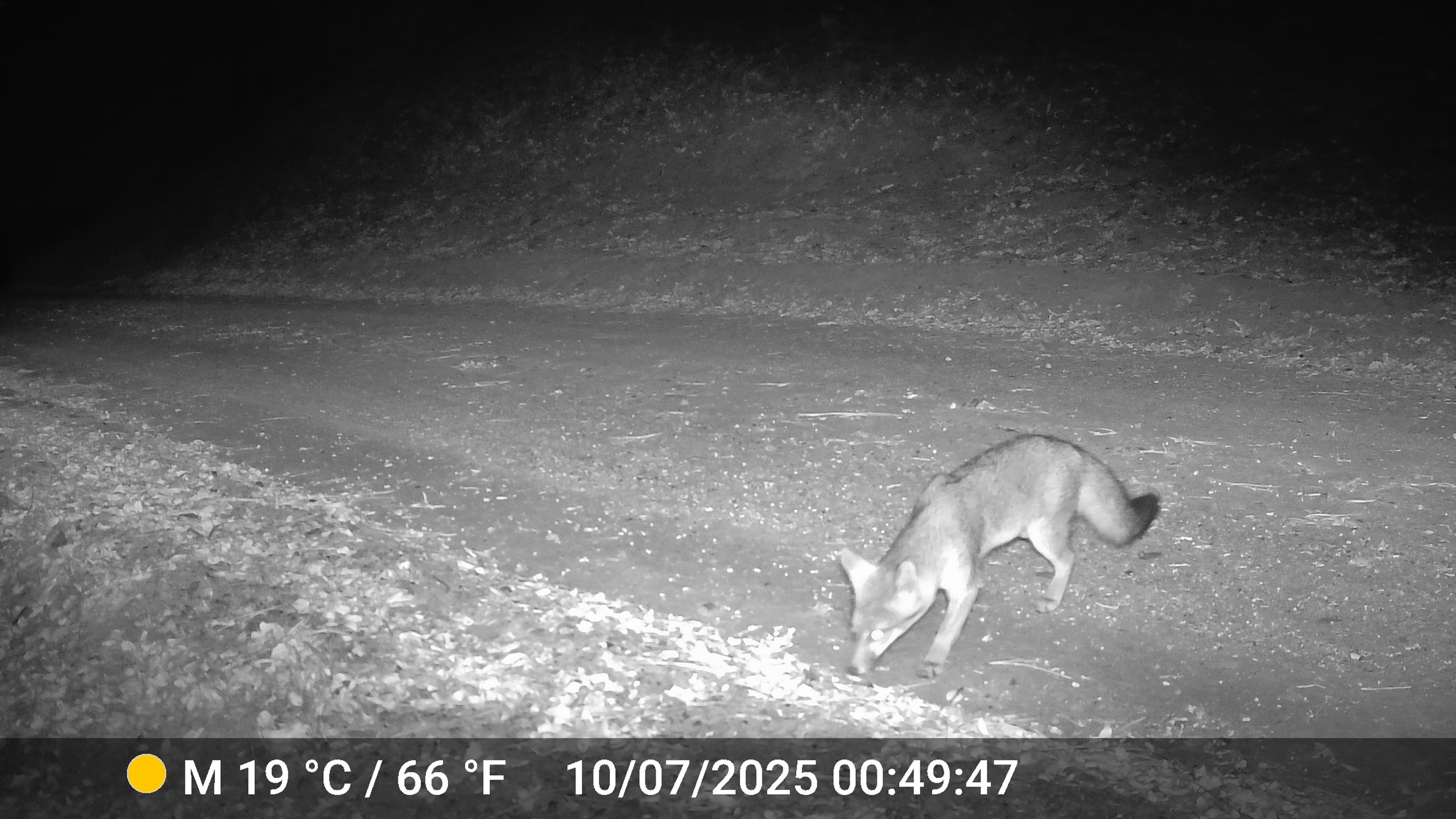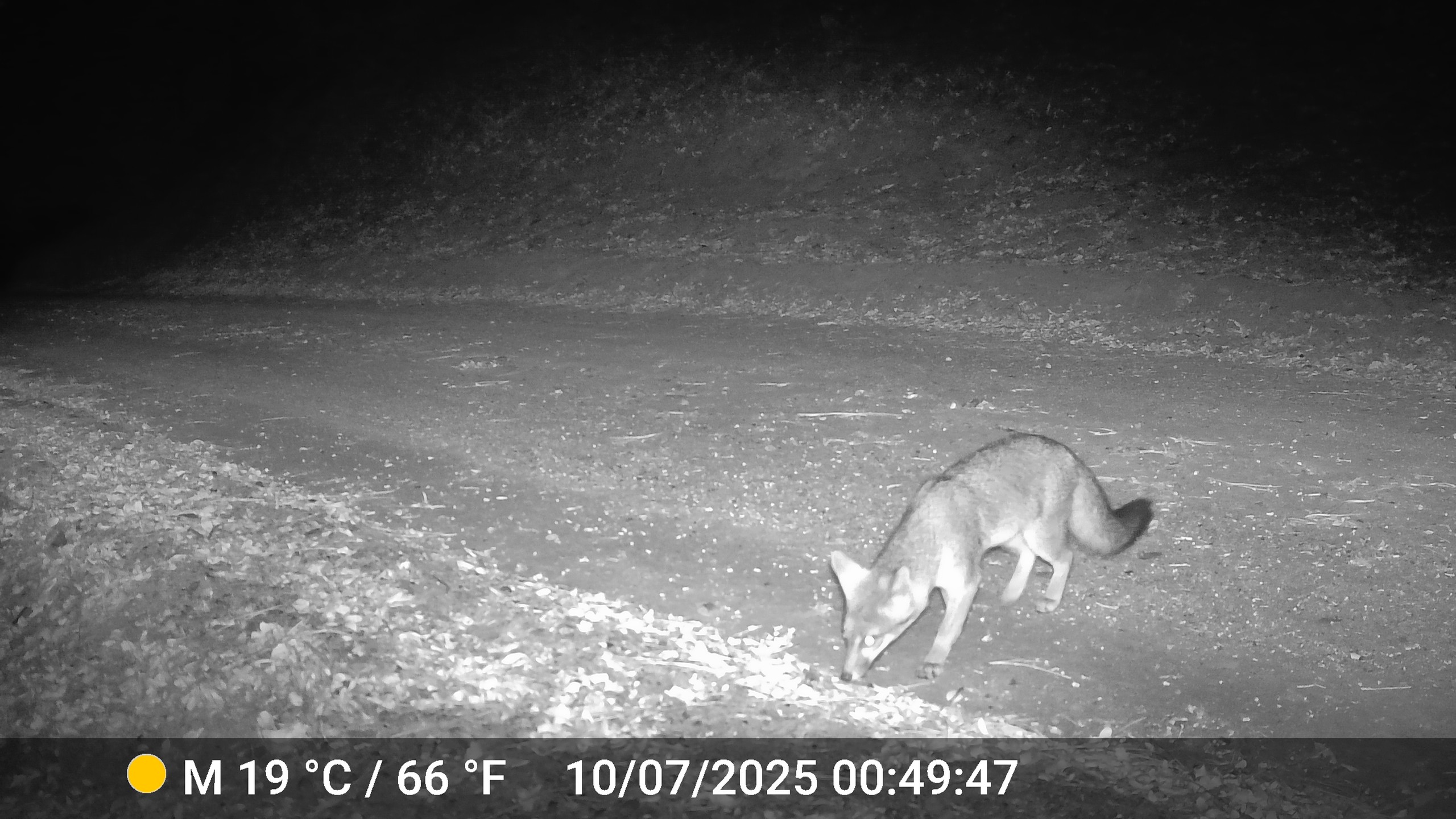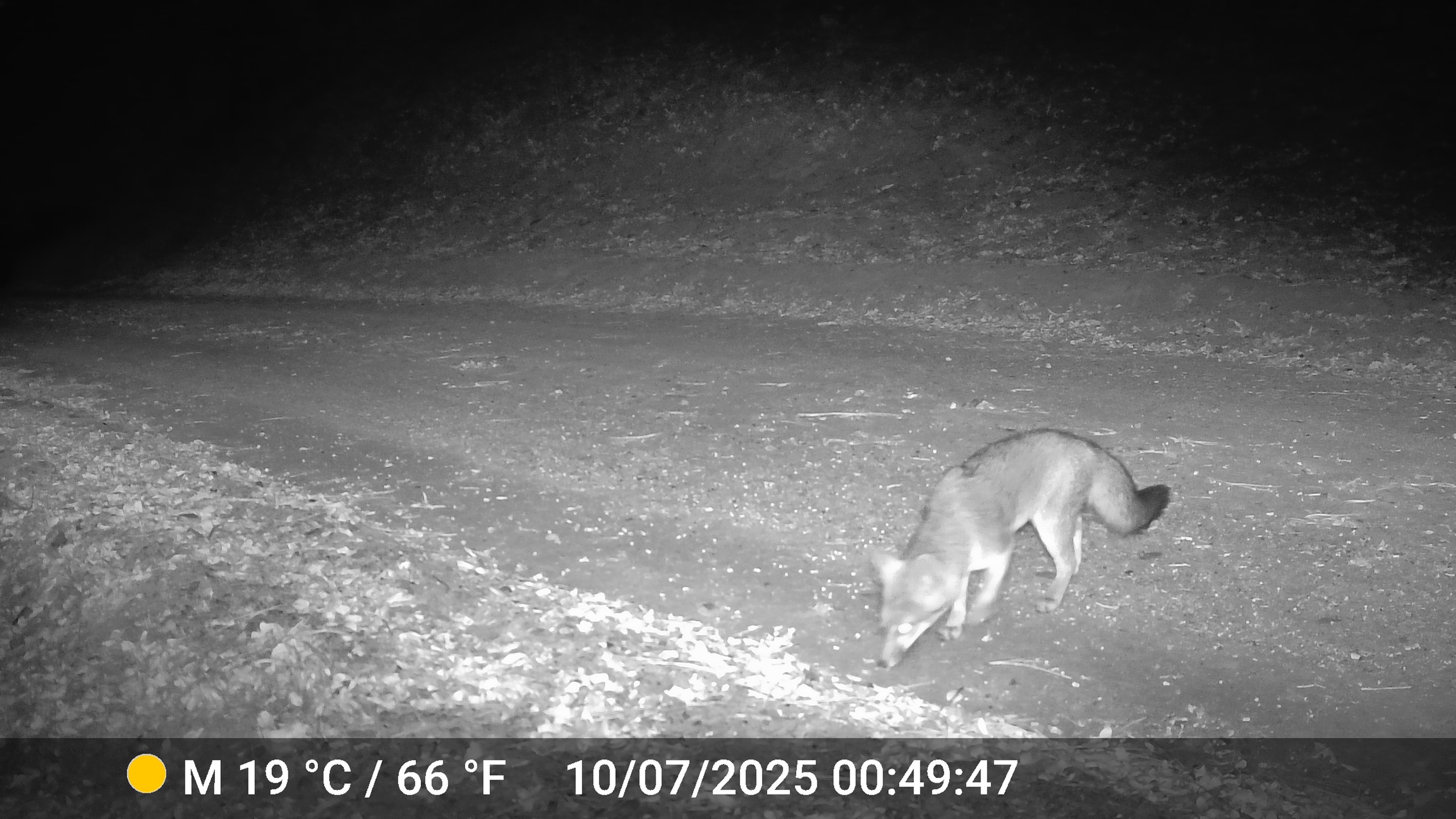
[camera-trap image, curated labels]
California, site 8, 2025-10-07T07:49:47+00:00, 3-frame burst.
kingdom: Animalia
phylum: Chordata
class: Mammalia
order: Carnivora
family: Canidae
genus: Urocyon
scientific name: Urocyon cinereoargenteus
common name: gray fox